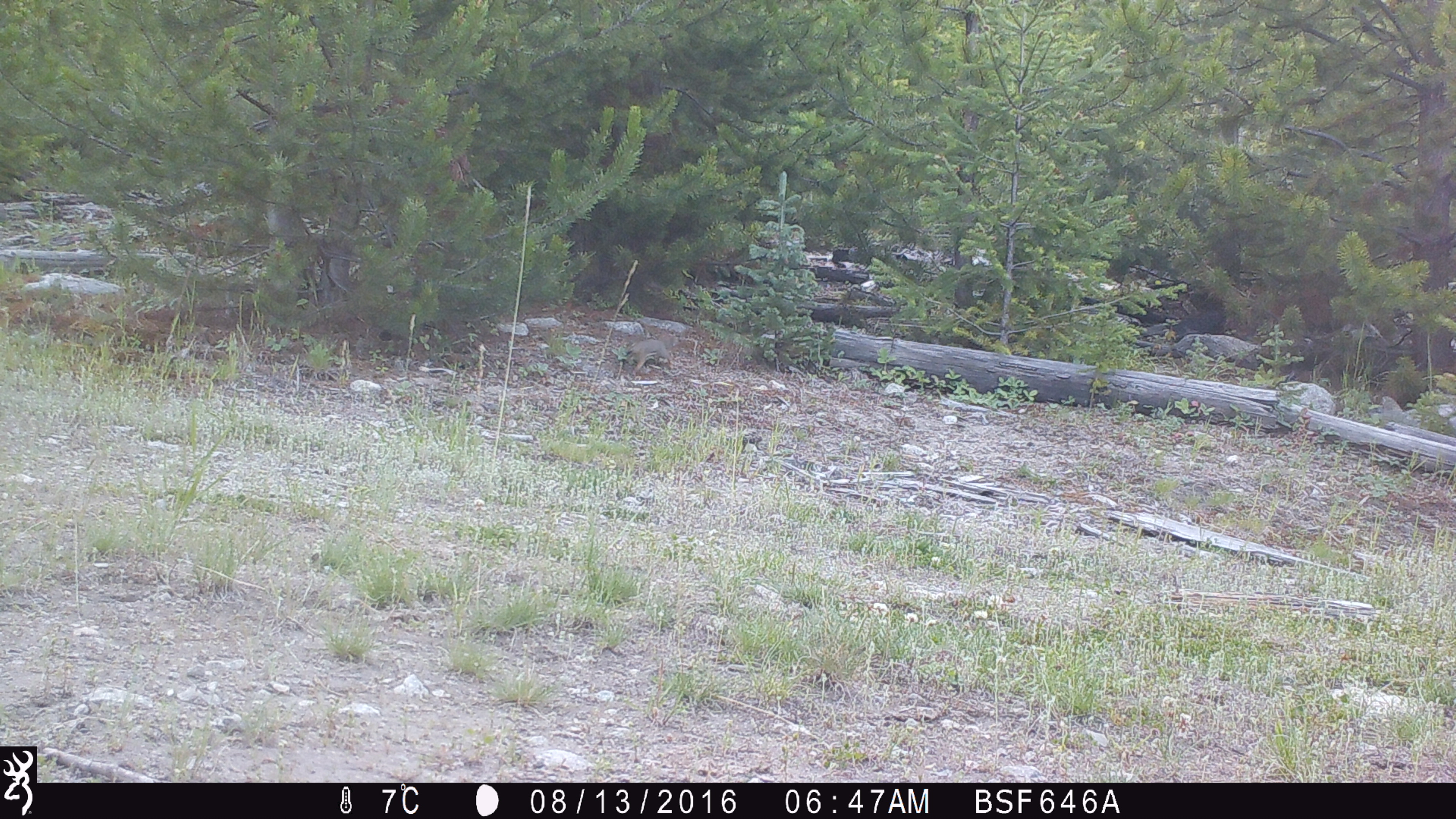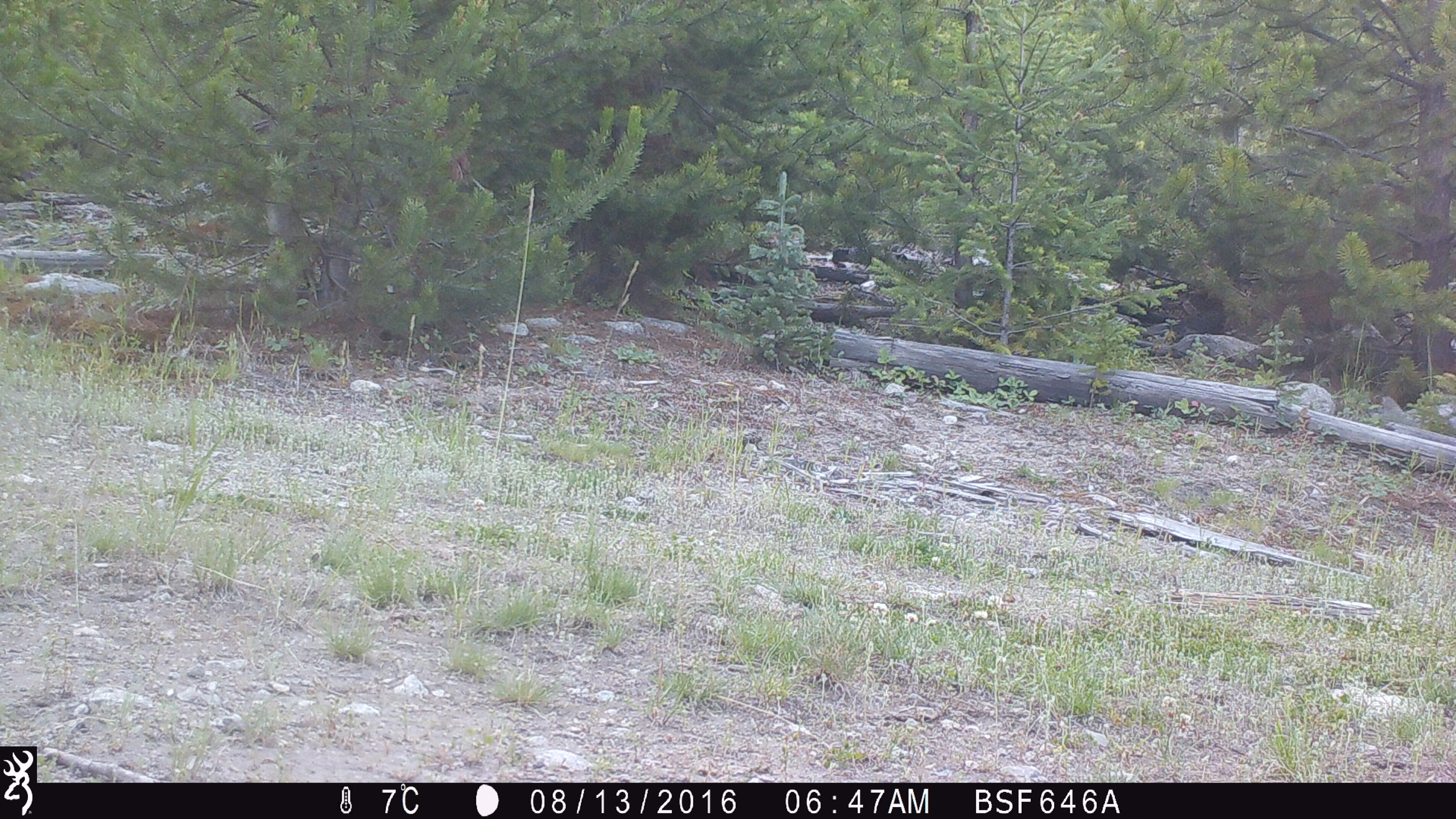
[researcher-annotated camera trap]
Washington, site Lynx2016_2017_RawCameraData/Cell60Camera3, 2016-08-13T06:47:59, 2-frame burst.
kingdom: Animalia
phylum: Chordata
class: Mammalia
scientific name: Mammalia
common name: small mammal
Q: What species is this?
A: Small mammal (Mammalia).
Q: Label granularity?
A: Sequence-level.